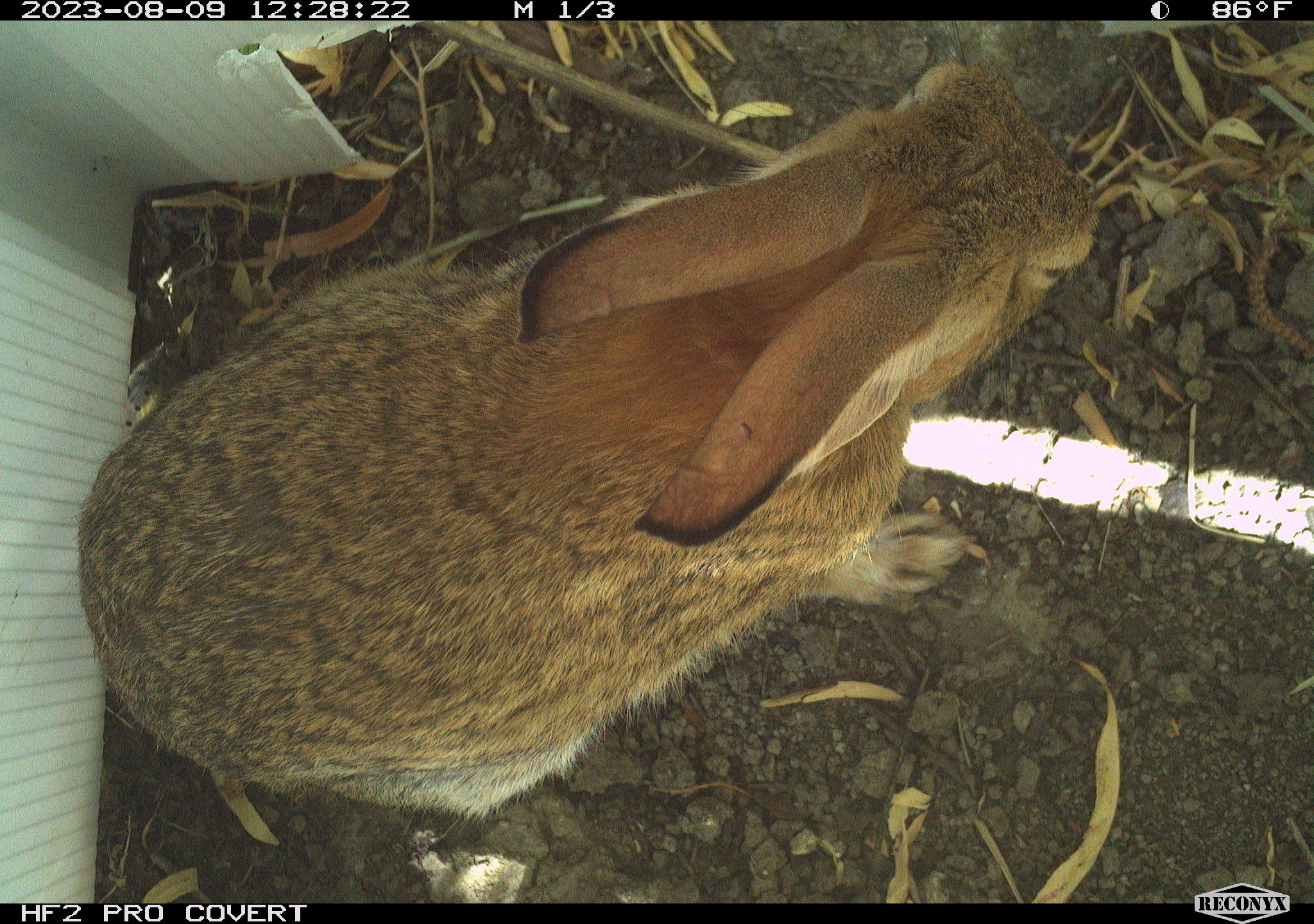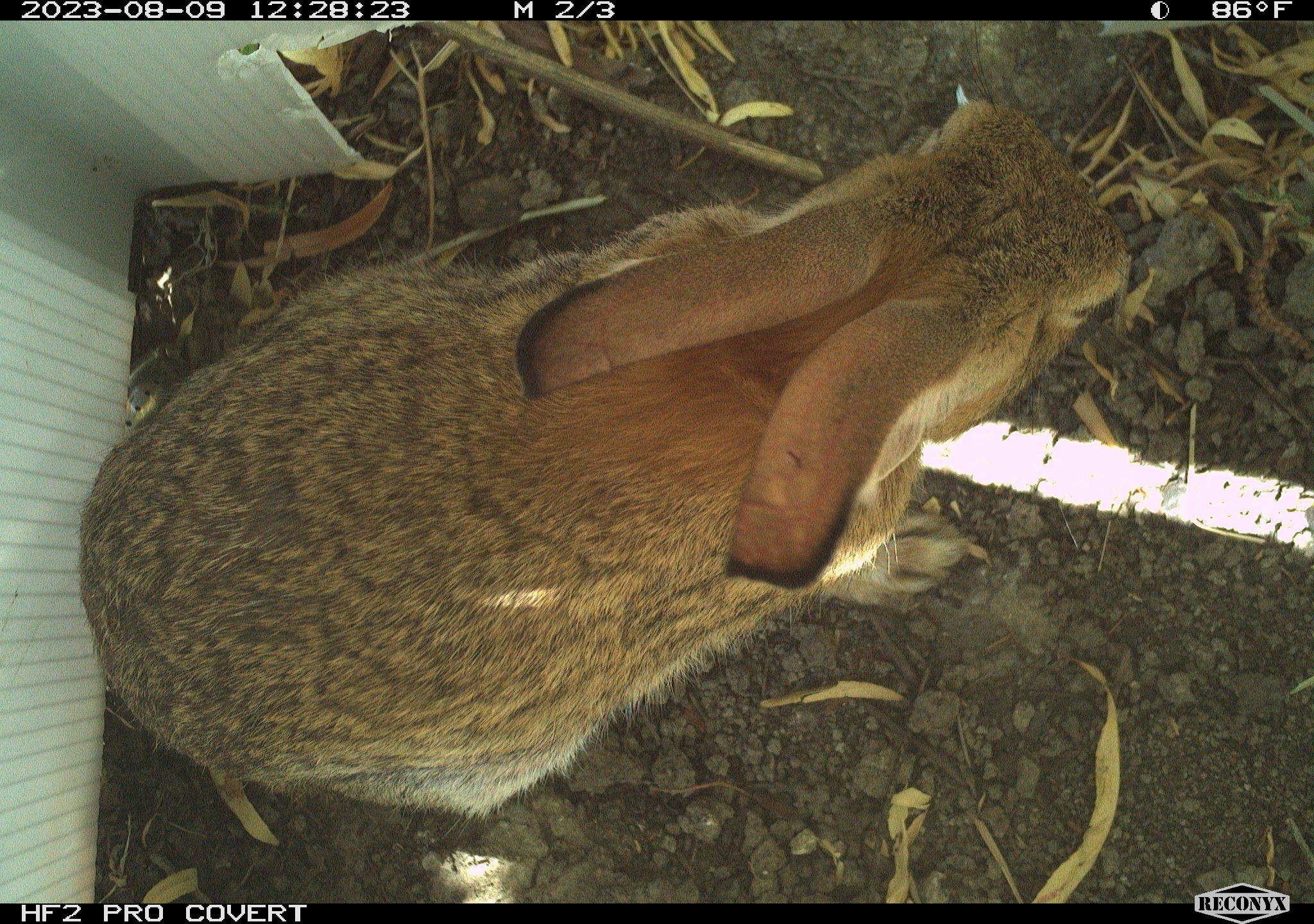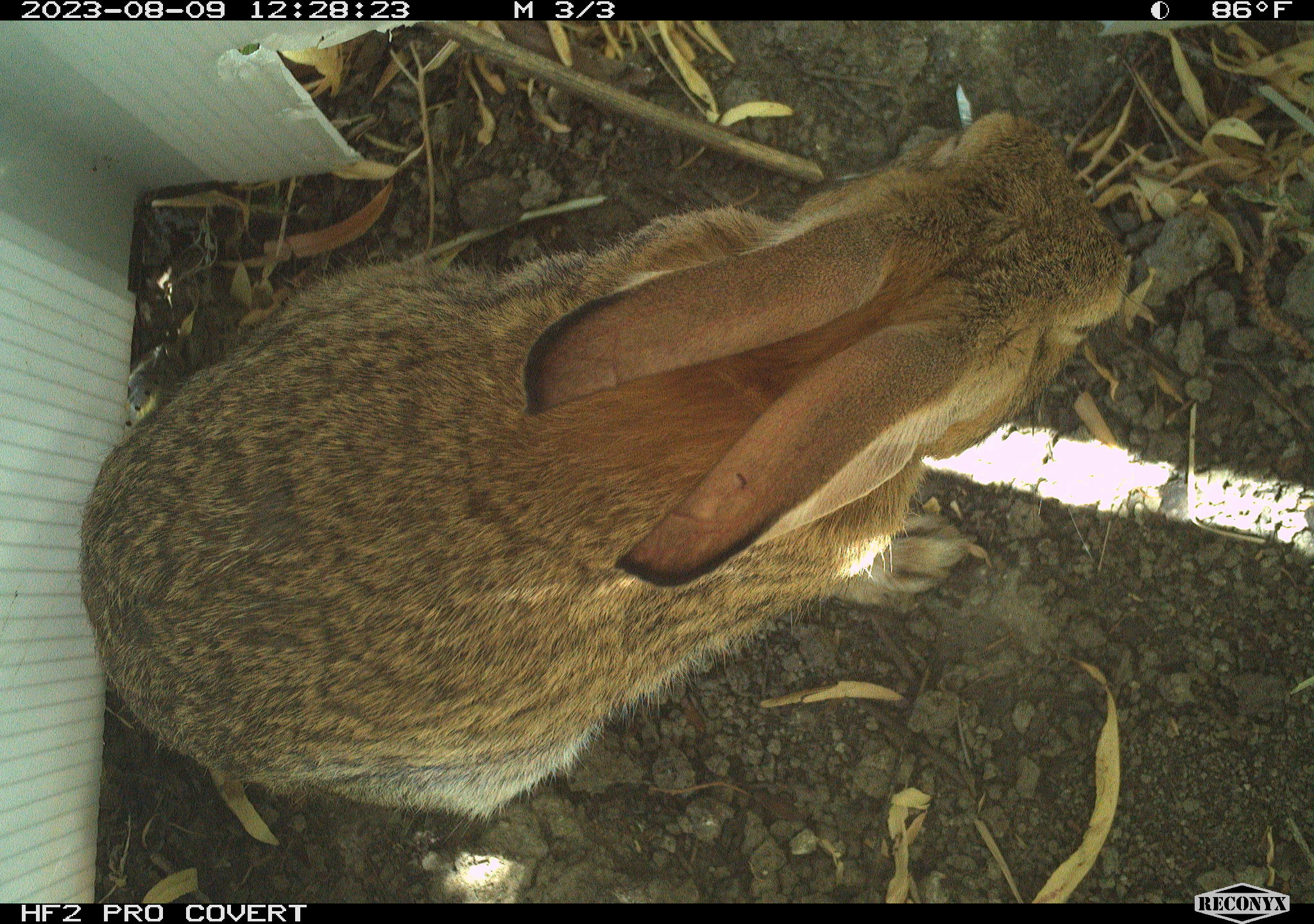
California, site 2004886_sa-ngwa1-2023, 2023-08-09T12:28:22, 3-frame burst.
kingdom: Animalia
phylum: Chordata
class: Mammalia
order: Lagomorpha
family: Leporidae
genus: Sylvilagus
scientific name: Sylvilagus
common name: cottontail rabbits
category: sylvilagus species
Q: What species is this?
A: Sylvilagus species (cottontail rabbits) (Sylvilagus).